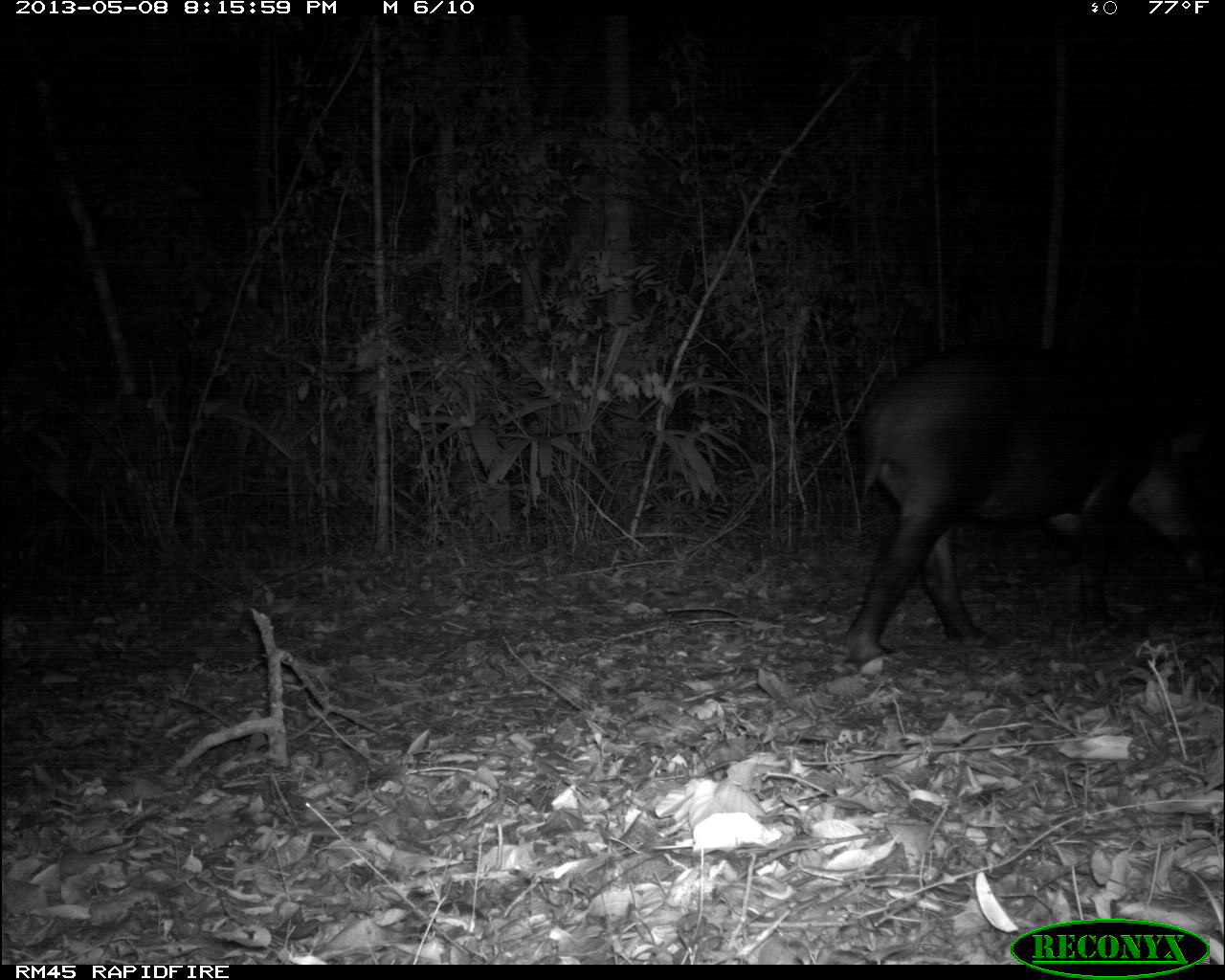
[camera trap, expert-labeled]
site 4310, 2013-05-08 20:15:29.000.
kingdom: Animalia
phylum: Chordata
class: Mammalia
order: Perissodactyla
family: Tapiridae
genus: Tapirus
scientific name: Tapirus bairdii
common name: baird's tapir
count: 1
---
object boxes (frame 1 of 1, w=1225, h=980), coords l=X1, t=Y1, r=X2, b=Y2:
tapirus bairdii: l=839, t=339, r=1213, b=672